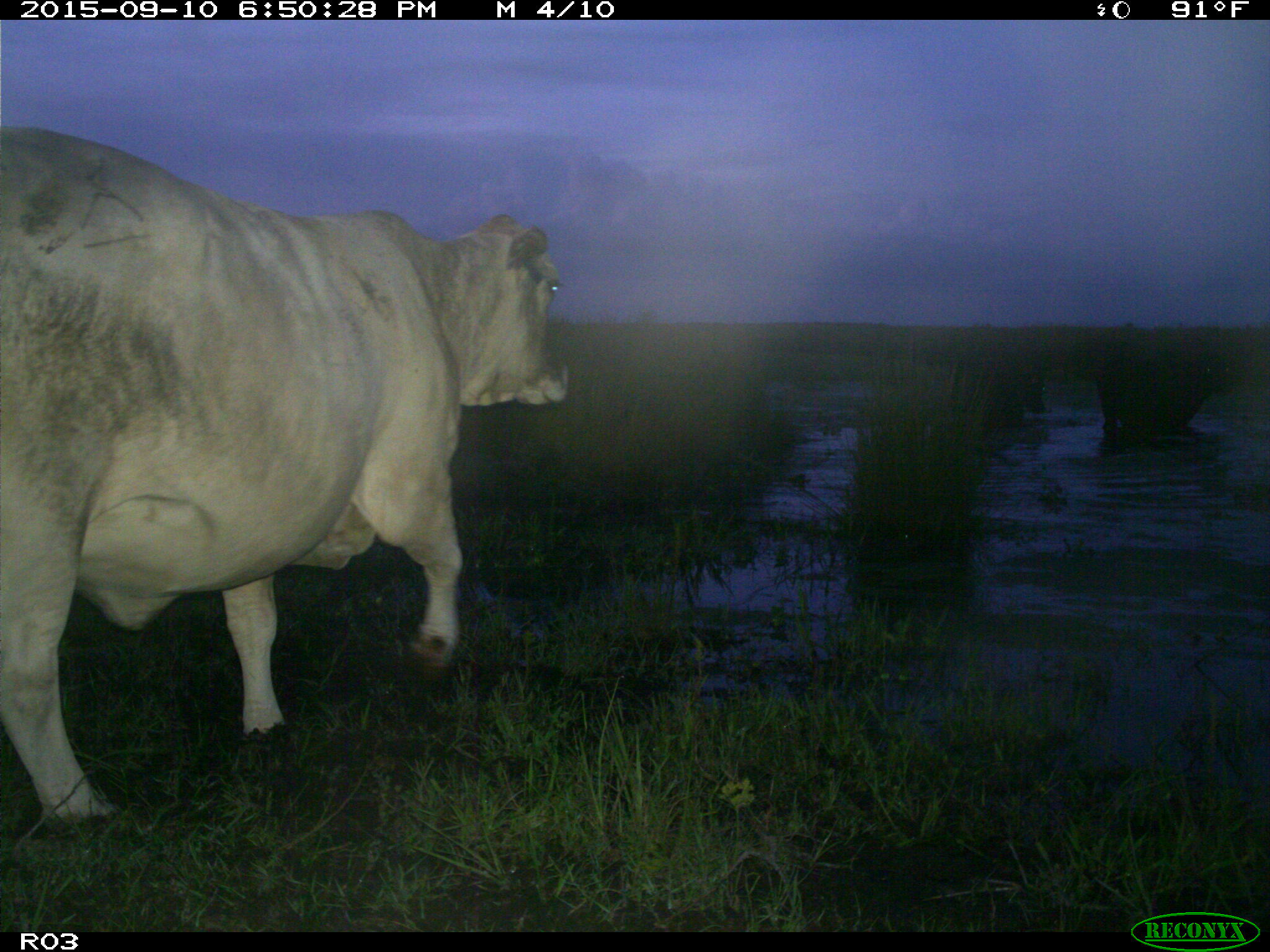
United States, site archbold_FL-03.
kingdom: Animalia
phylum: Chordata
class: Mammalia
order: Artiodactyla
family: Bovidae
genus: Bos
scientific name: Bos taurus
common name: domestic cow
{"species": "Bos taurus (domestic cow)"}